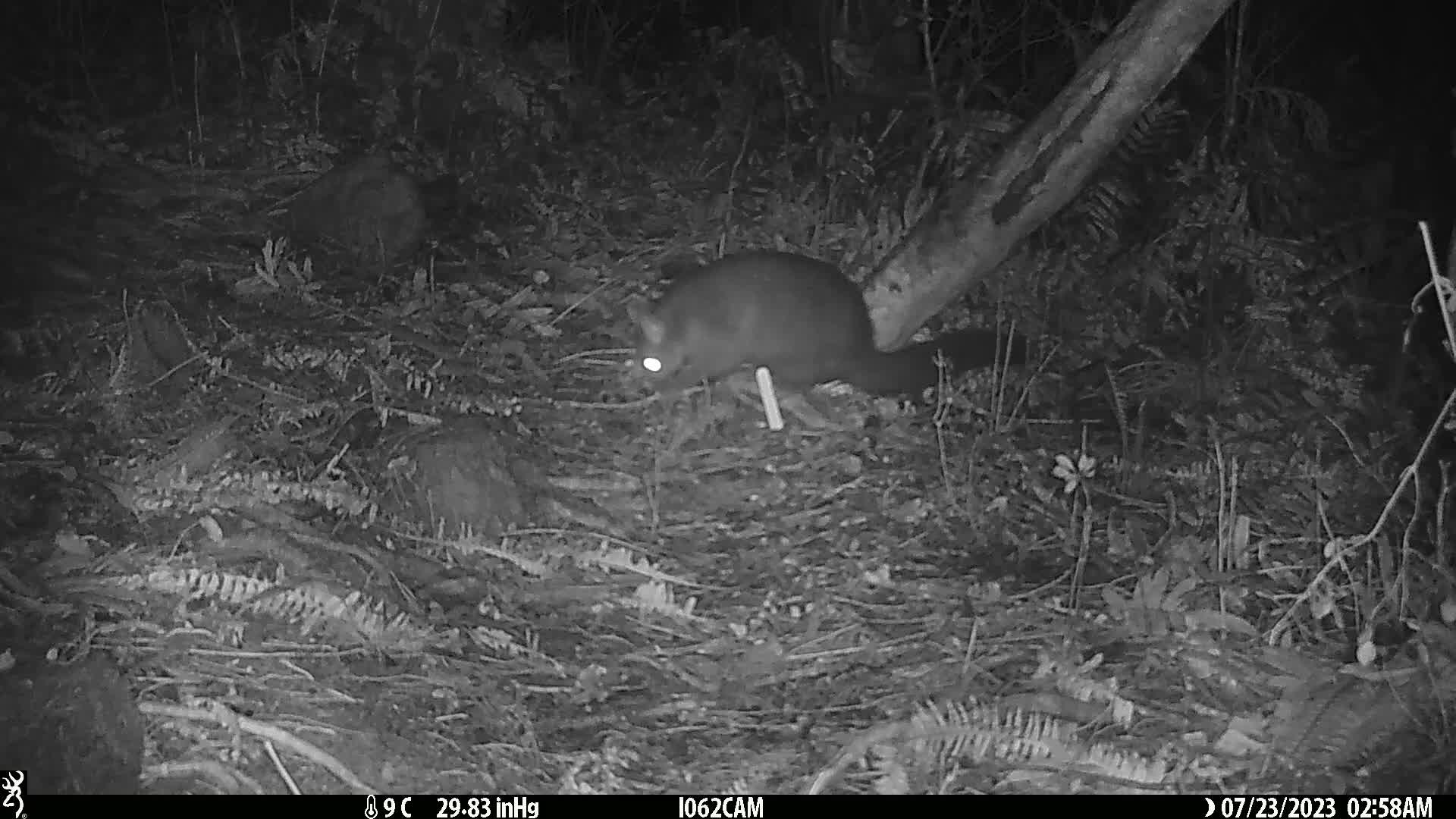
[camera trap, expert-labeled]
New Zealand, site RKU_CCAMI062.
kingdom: Animalia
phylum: Chordata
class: Mammalia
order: Diprotodontia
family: Phalangeridae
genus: Trichosurus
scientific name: Trichosurus vulpecula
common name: common brushtail possum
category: possum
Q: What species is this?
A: Possum (common brushtail possum) (Trichosurus vulpecula).